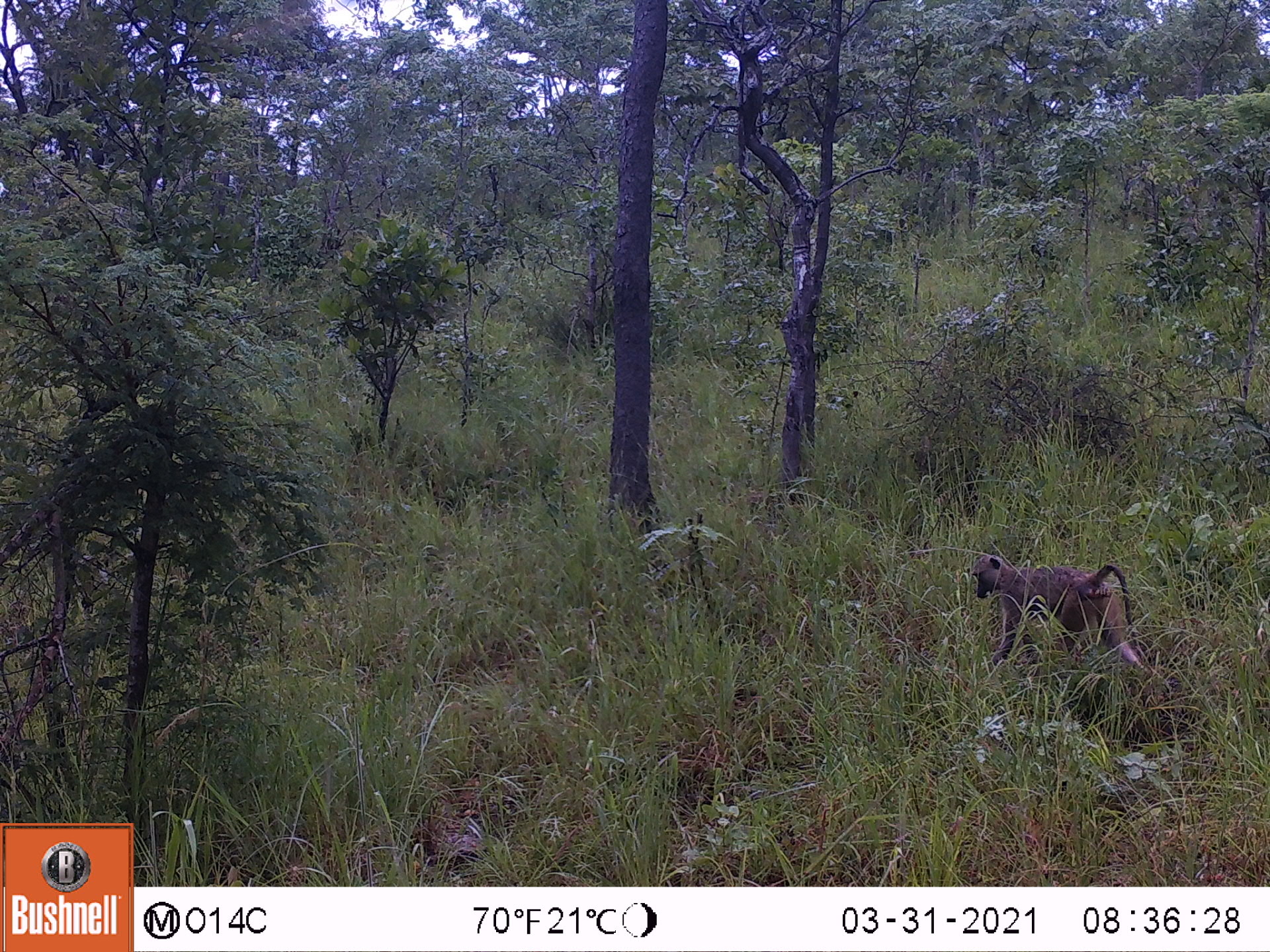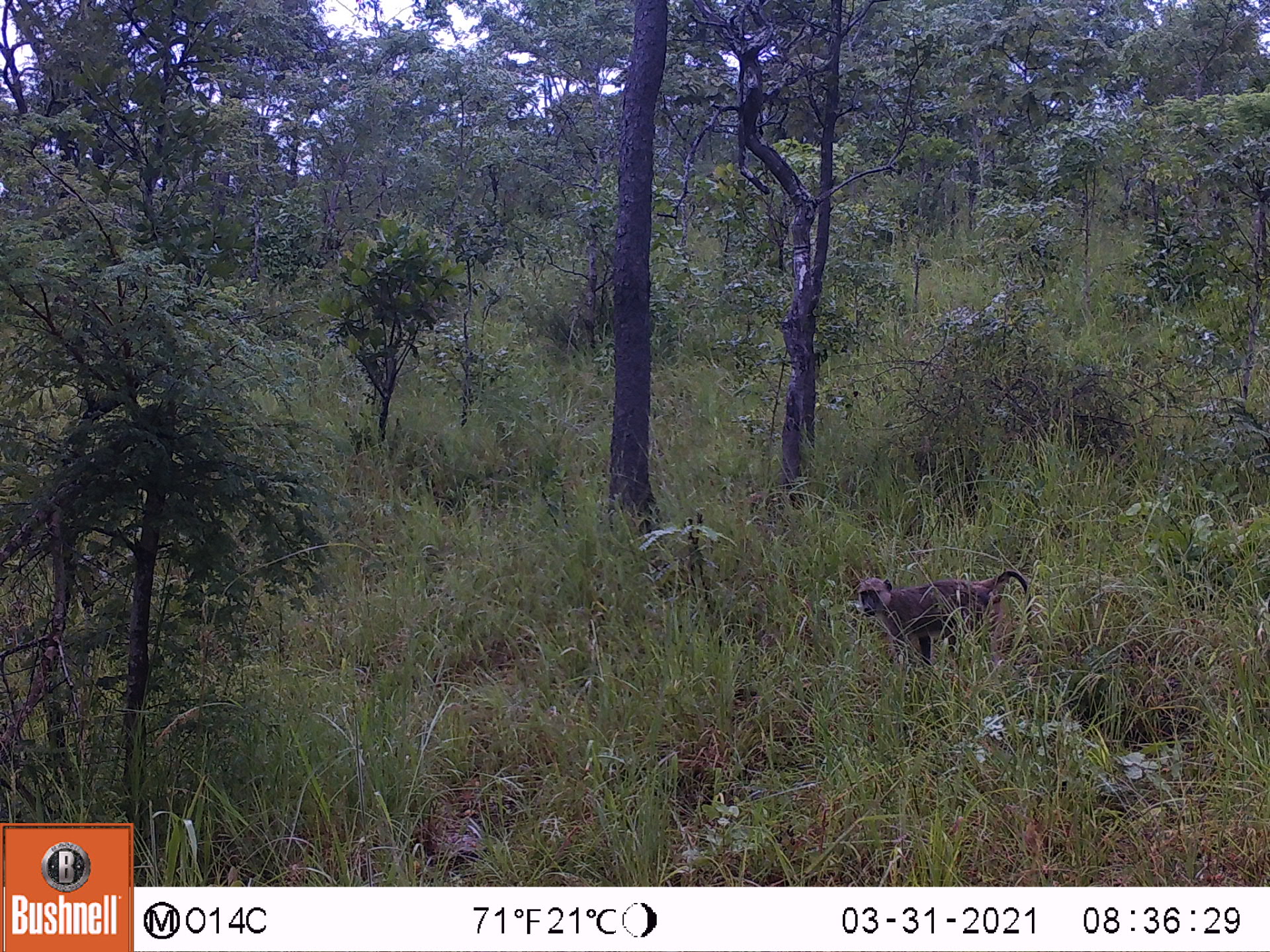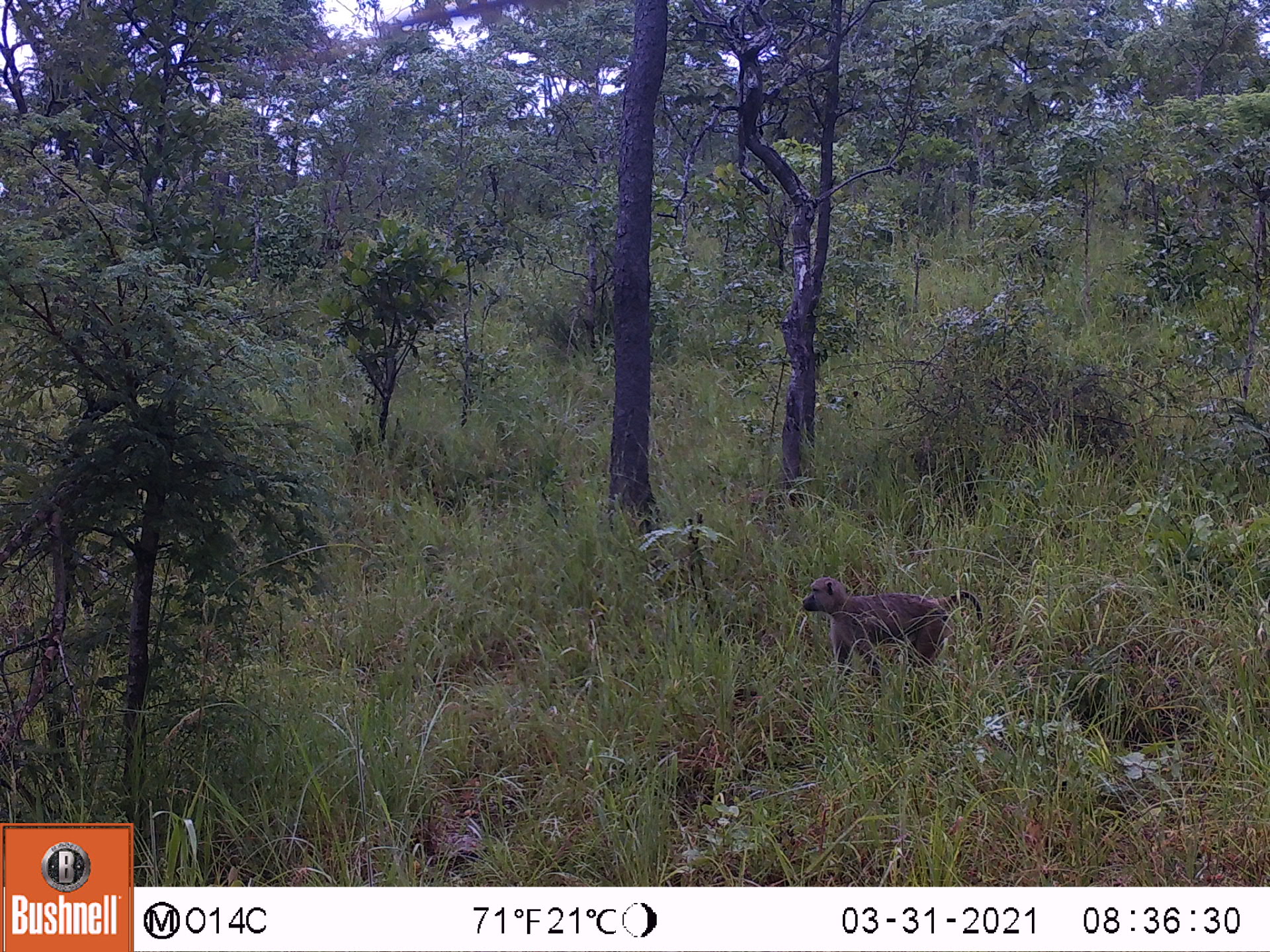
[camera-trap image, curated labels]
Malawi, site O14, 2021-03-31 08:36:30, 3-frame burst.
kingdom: Animalia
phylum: Chordata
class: Mammalia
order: Primates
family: Cercopithecidae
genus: Papio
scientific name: Papio cynocephalus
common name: yellow baboon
Yellow baboon (Papio cynocephalus), count 1.